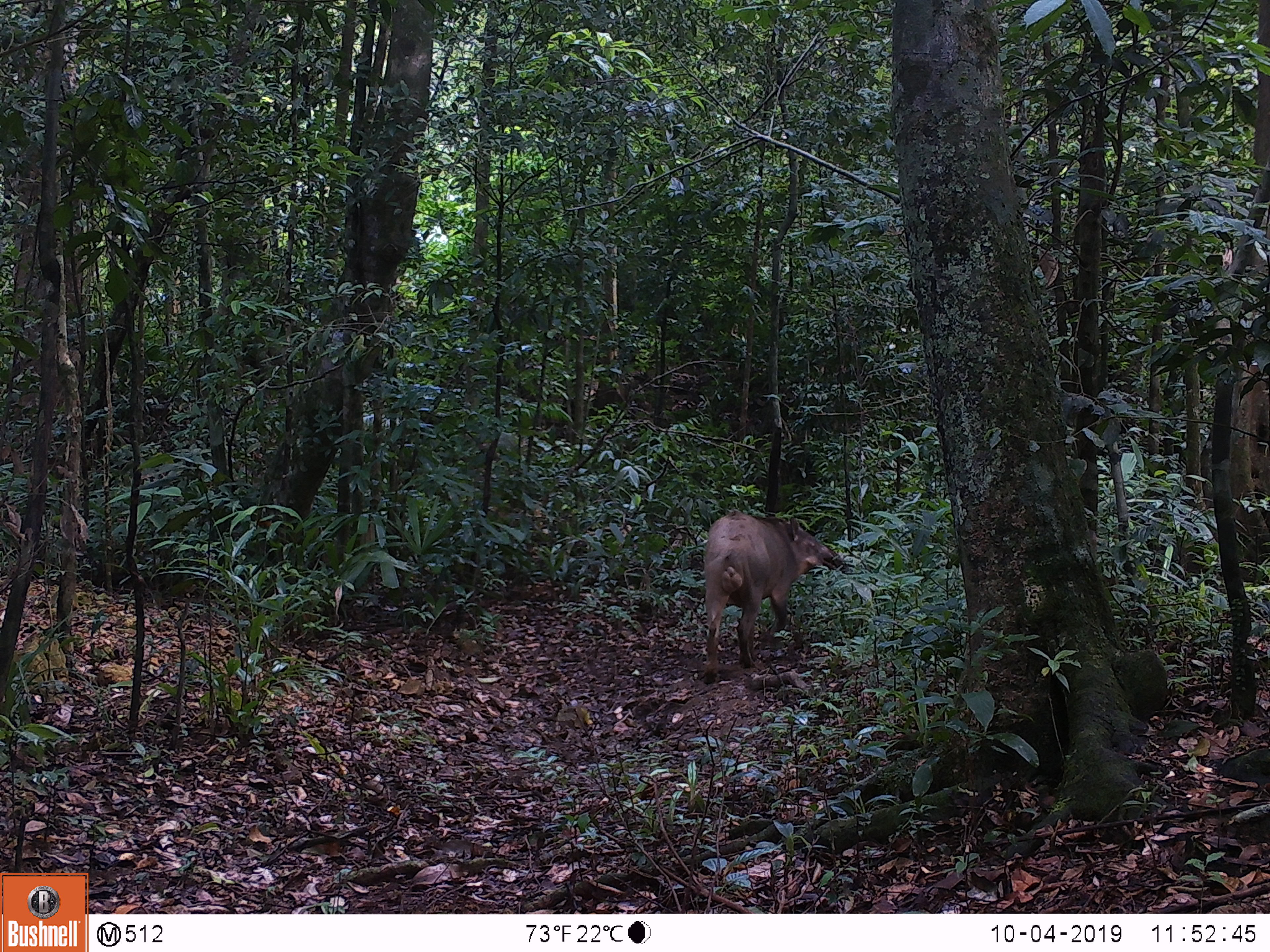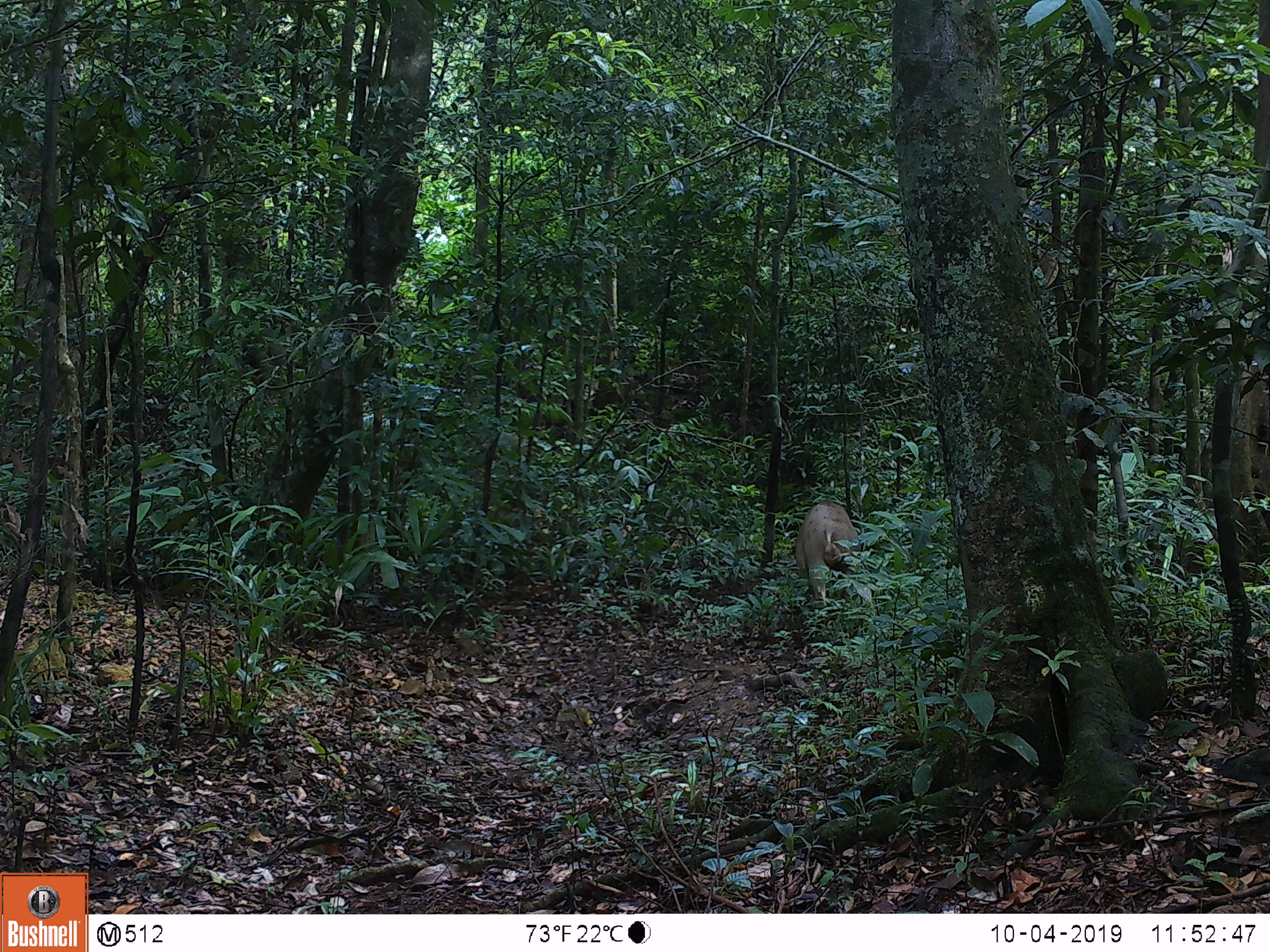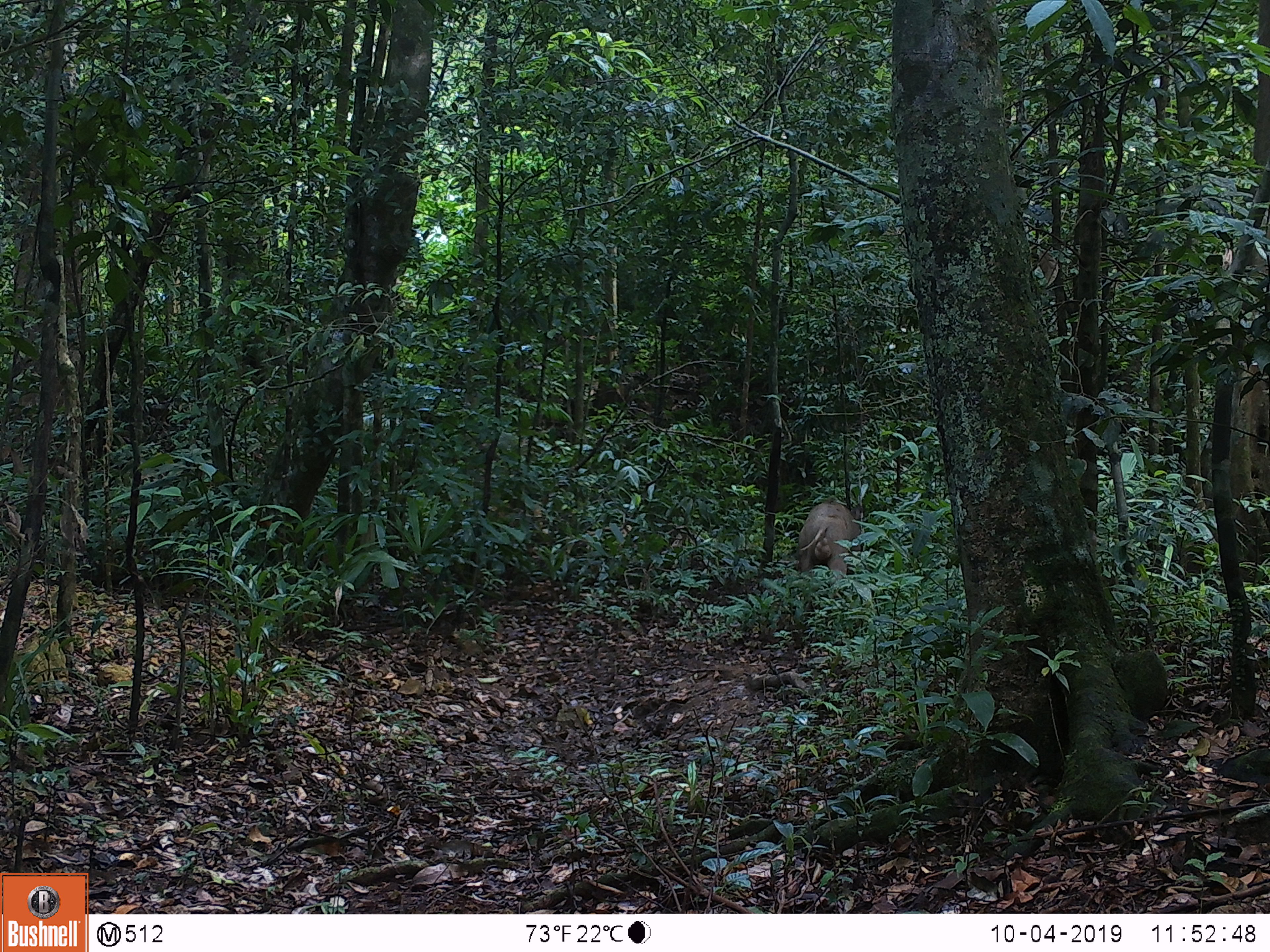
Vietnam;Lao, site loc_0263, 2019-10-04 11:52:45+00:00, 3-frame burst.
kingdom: Animalia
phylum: Chordata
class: Mammalia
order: Artiodactyla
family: Suidae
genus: Sus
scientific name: Sus scrofa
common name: eurasian wild pig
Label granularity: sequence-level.